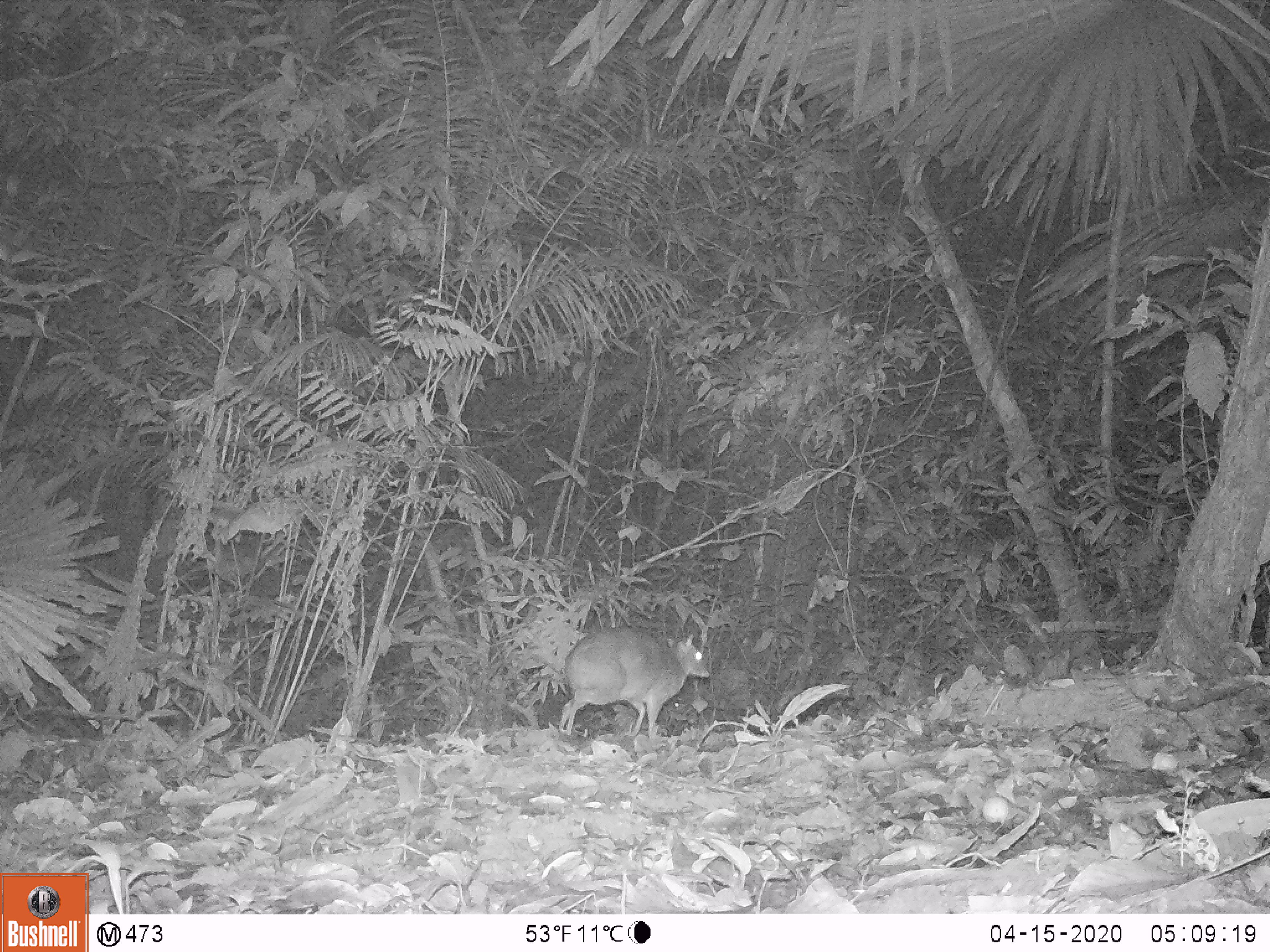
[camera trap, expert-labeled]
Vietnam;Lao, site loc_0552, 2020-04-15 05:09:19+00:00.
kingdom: Animalia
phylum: Chordata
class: Mammalia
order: Artiodactyla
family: Tragulidae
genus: Moschiola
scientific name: Moschiola meminna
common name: chevrotain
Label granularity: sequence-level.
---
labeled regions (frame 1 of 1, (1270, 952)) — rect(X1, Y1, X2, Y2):
chevrotain: rect(559, 626, 709, 740)